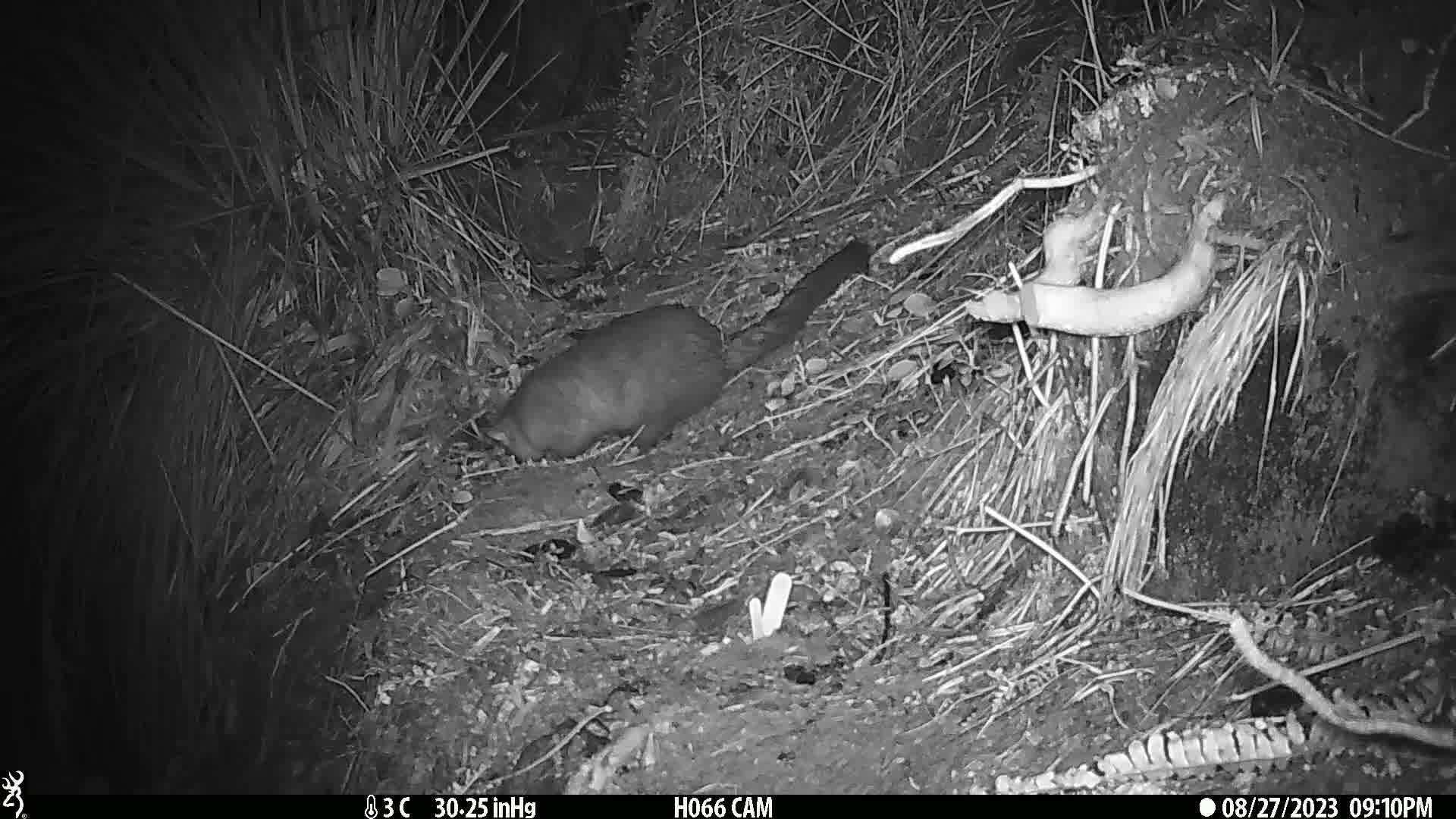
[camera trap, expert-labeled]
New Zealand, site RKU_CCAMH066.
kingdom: Animalia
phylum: Chordata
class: Mammalia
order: Diprotodontia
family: Phalangeridae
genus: Trichosurus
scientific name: Trichosurus vulpecula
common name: common brushtail possum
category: possum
Possum (common brushtail possum) (Trichosurus vulpecula).